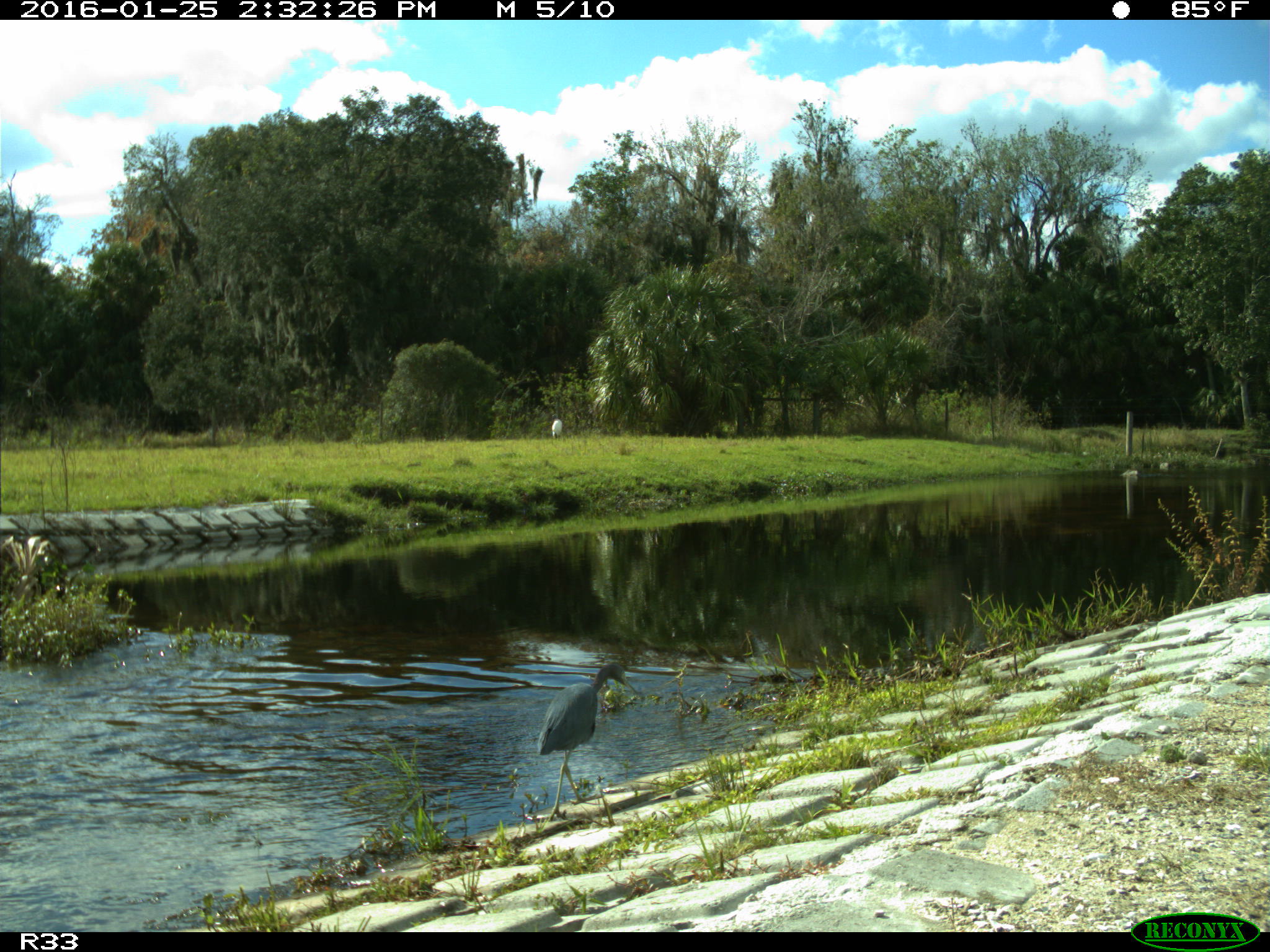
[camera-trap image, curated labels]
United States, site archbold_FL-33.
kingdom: Animalia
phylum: Chordata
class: Aves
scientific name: Aves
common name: birds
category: unidentified bird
Unidentified bird (birds) (Aves).